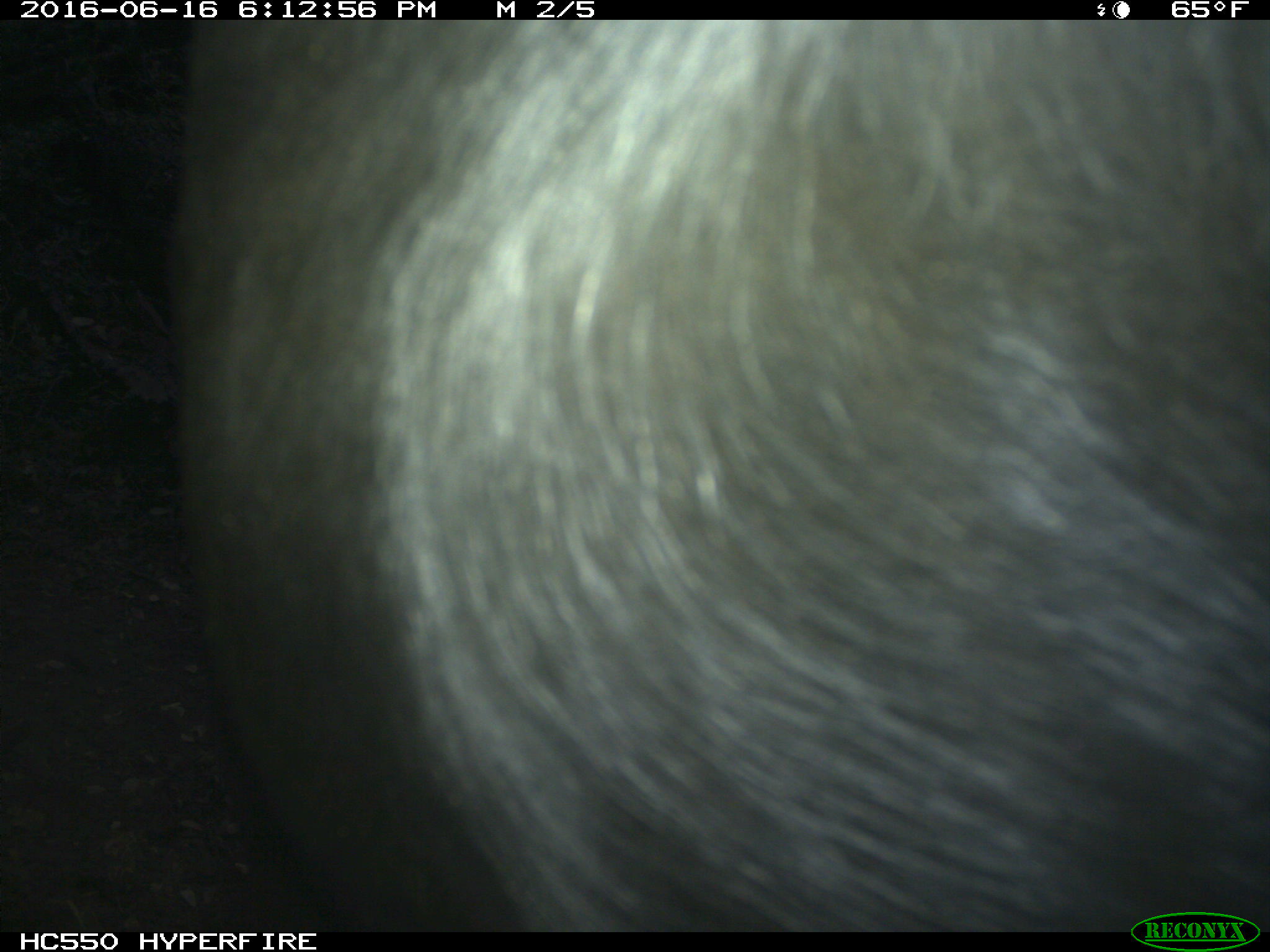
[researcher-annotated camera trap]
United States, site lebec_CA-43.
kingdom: Animalia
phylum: Chordata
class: Mammalia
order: Artiodactyla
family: Bovidae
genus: Bos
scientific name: Bos taurus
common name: domestic cow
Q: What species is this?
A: Bos taurus (domestic cow).